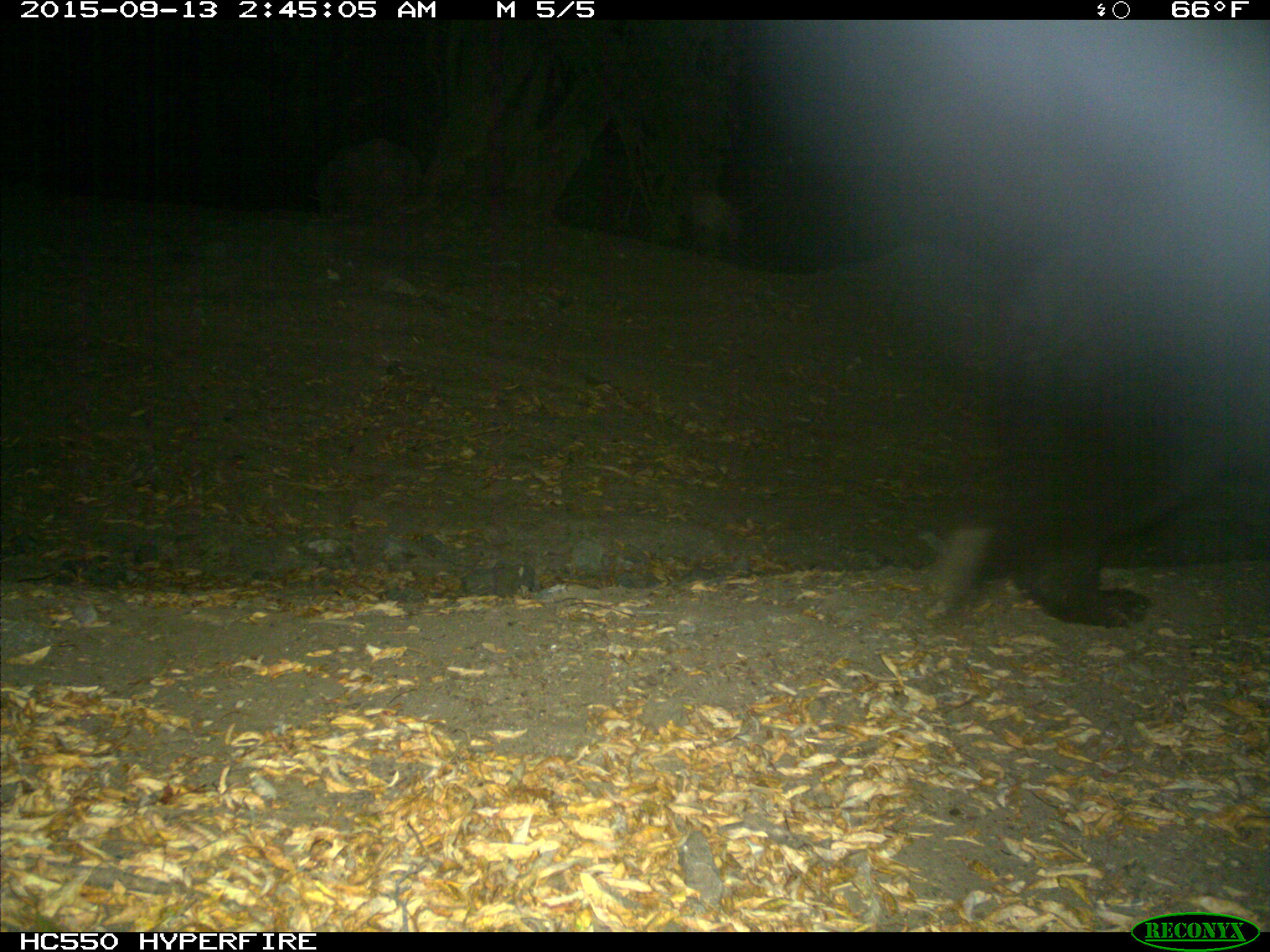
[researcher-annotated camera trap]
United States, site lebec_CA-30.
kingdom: Animalia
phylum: Chordata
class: Mammalia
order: Carnivora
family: Ursidae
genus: Ursus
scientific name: Ursus americanus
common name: american black bear